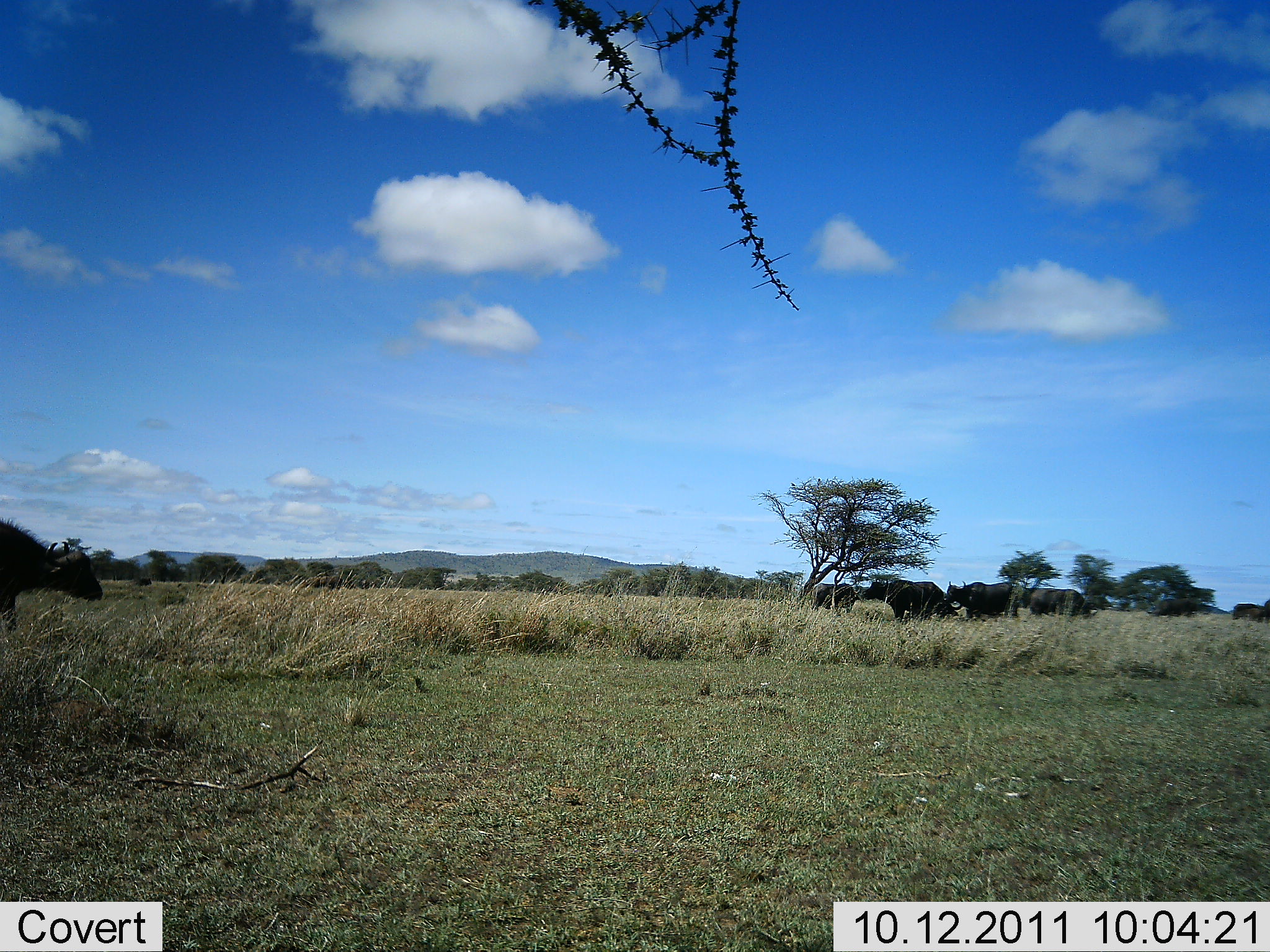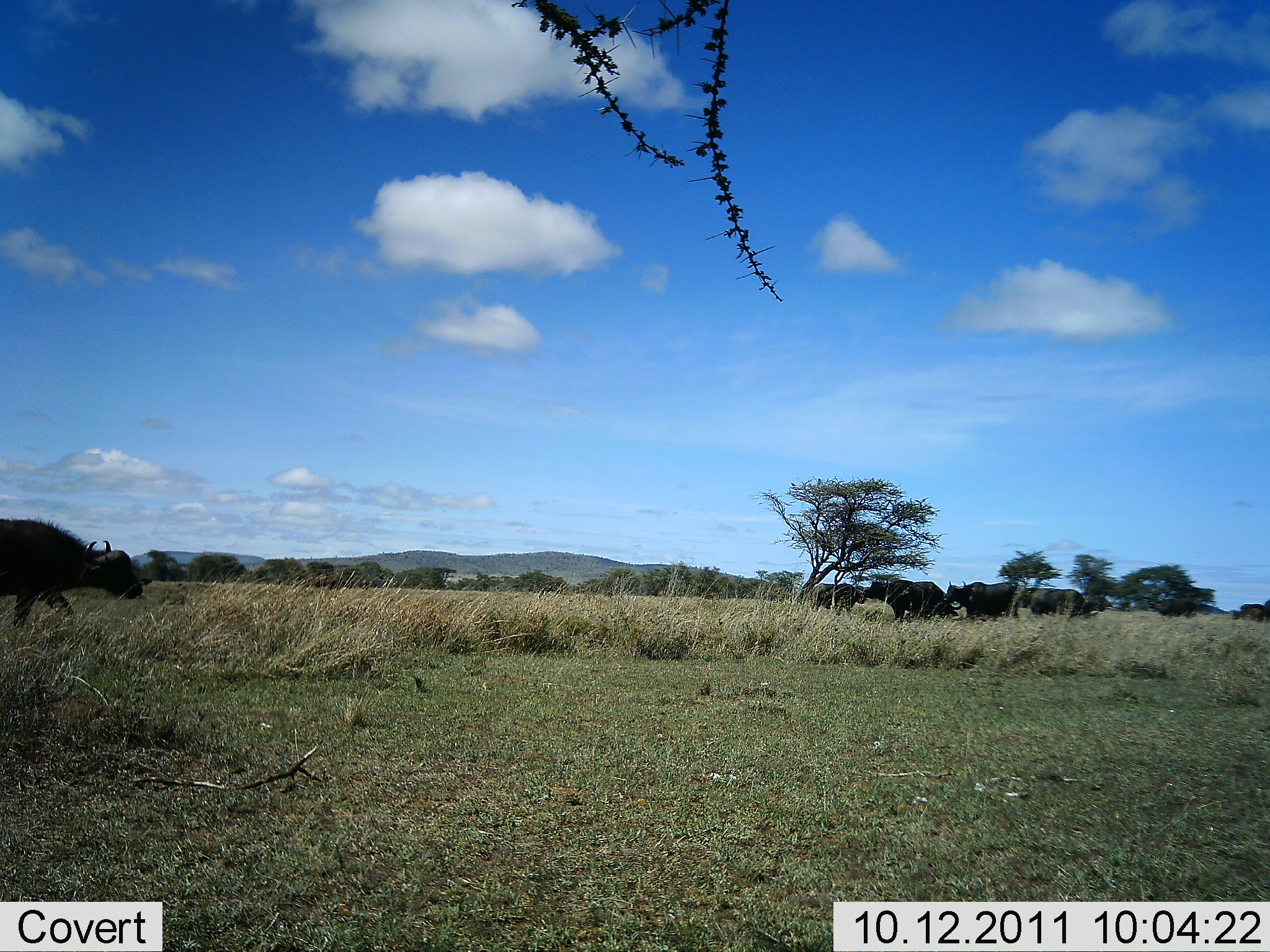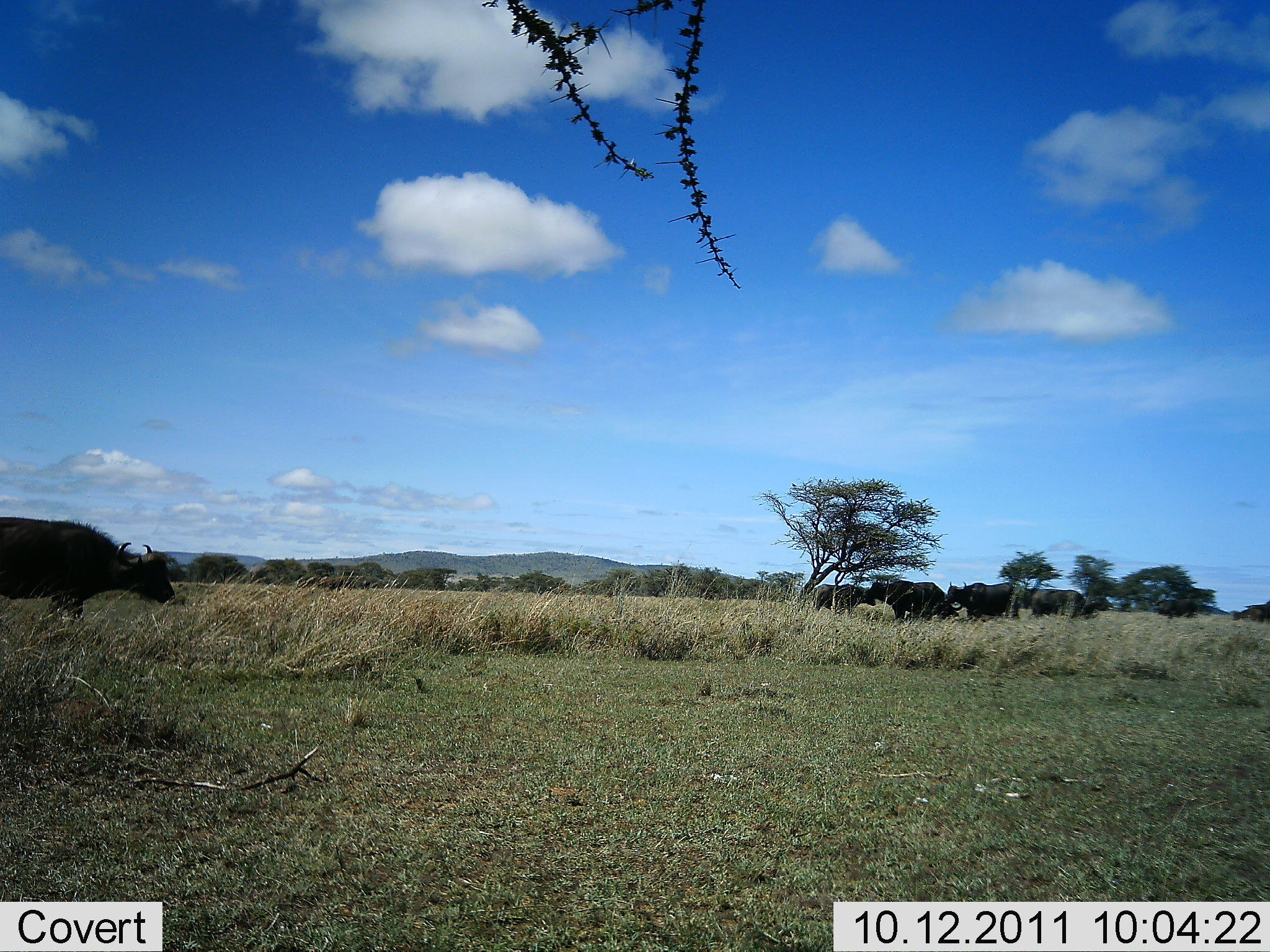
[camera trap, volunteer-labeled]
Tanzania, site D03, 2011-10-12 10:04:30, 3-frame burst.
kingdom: Animalia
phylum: Chordata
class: Mammalia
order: Artiodactyla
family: Bovidae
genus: Syncerus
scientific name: Syncerus caffer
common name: cape buffalo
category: buffalo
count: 8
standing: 64%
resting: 18%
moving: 82%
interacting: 0%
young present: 0%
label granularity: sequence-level